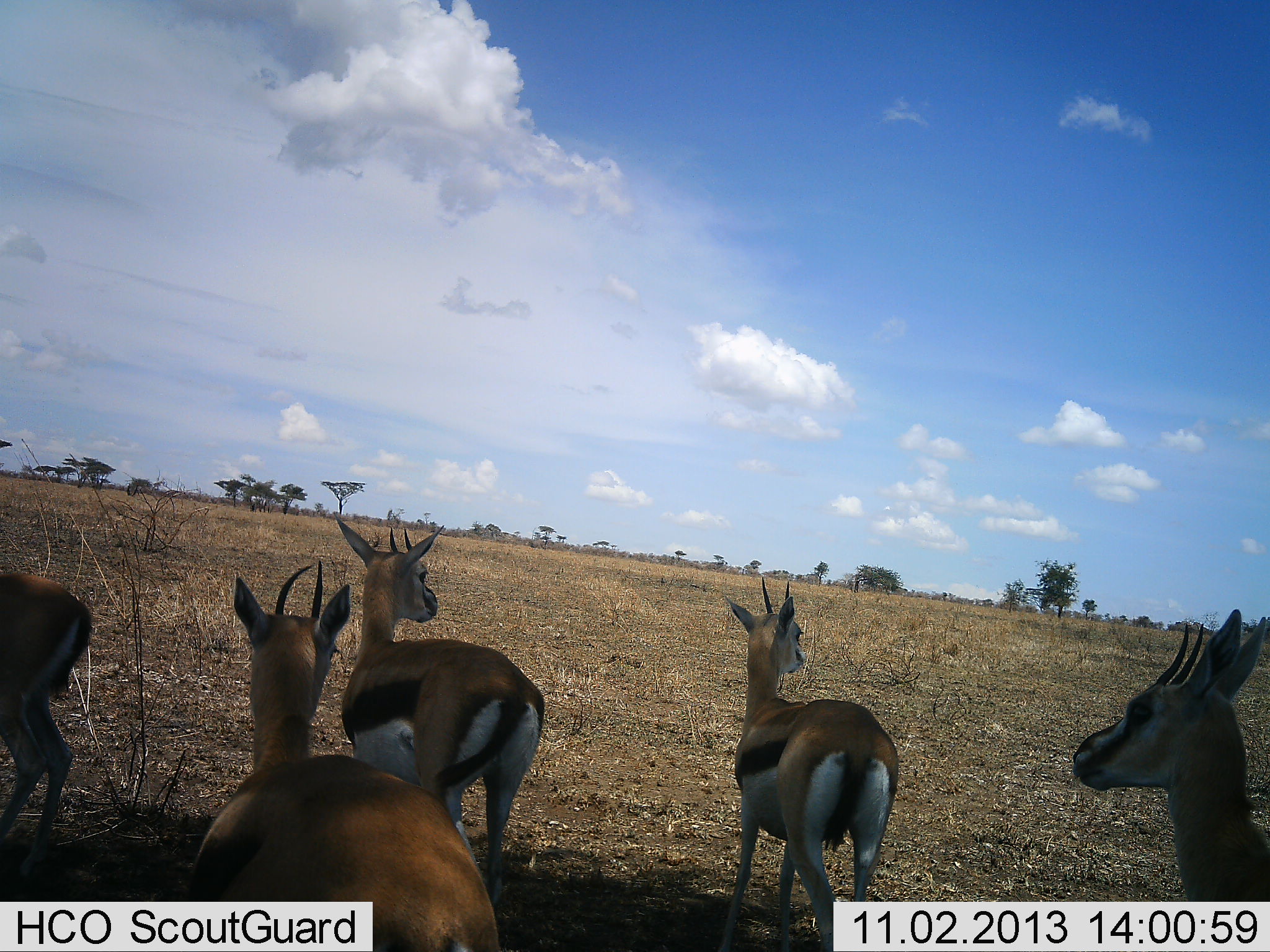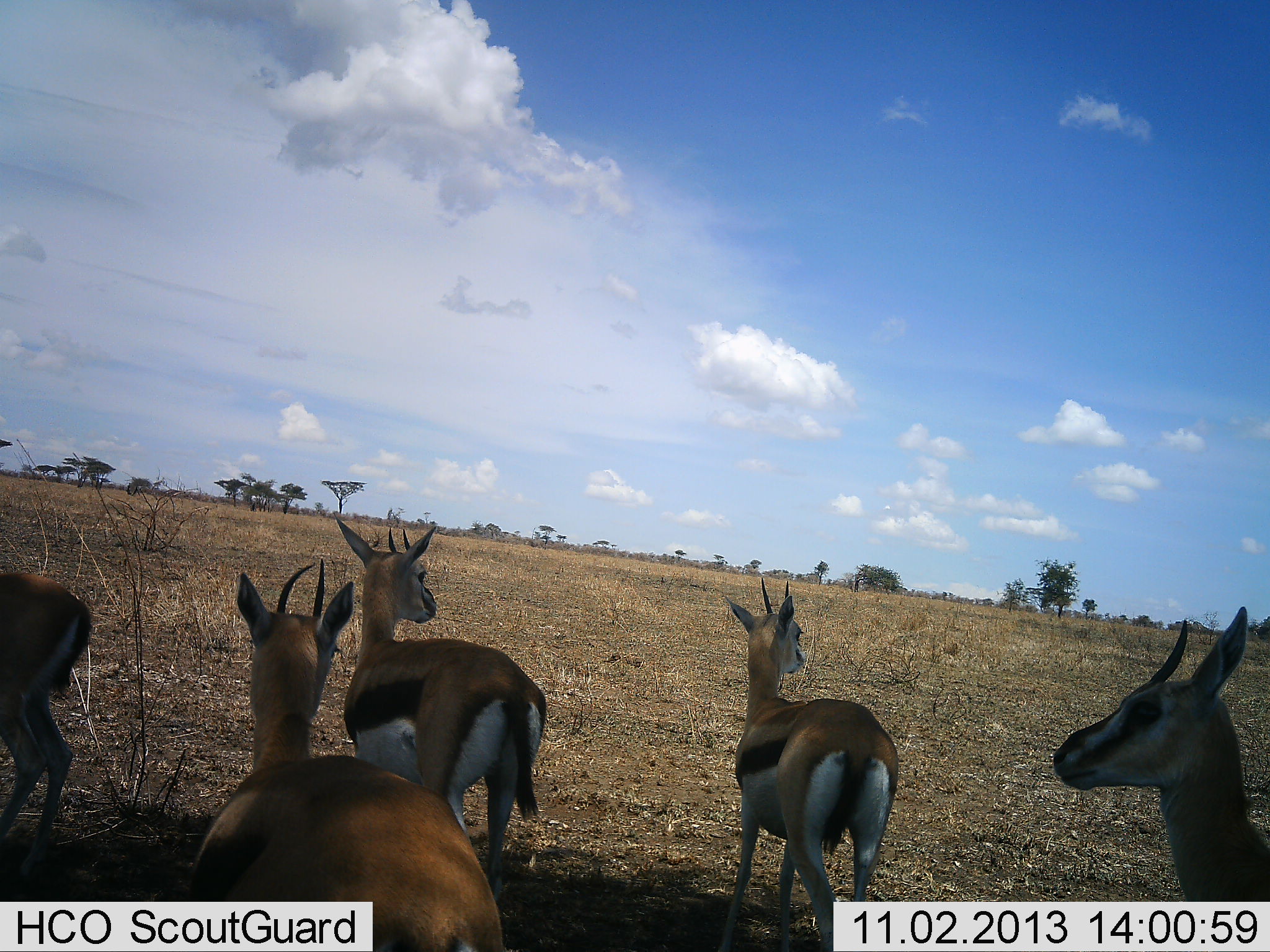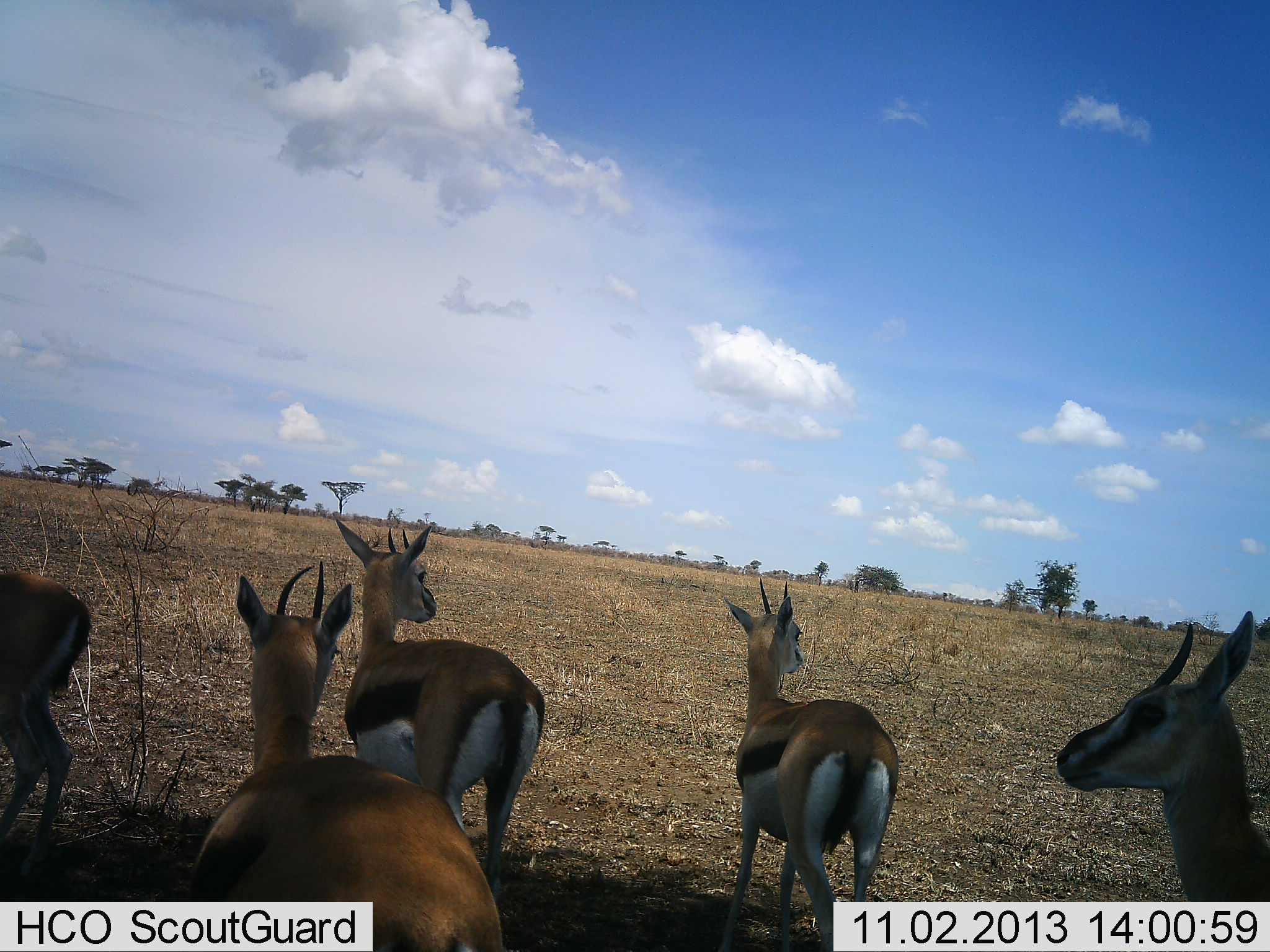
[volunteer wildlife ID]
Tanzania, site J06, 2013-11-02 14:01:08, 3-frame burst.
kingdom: Animalia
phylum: Chordata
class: Mammalia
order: Artiodactyla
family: Bovidae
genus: Eudorcas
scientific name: Eudorcas thomsonii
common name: thomson's gazelle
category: gazellethomsons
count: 5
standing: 95%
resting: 0%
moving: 9%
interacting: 0%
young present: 5%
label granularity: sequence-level